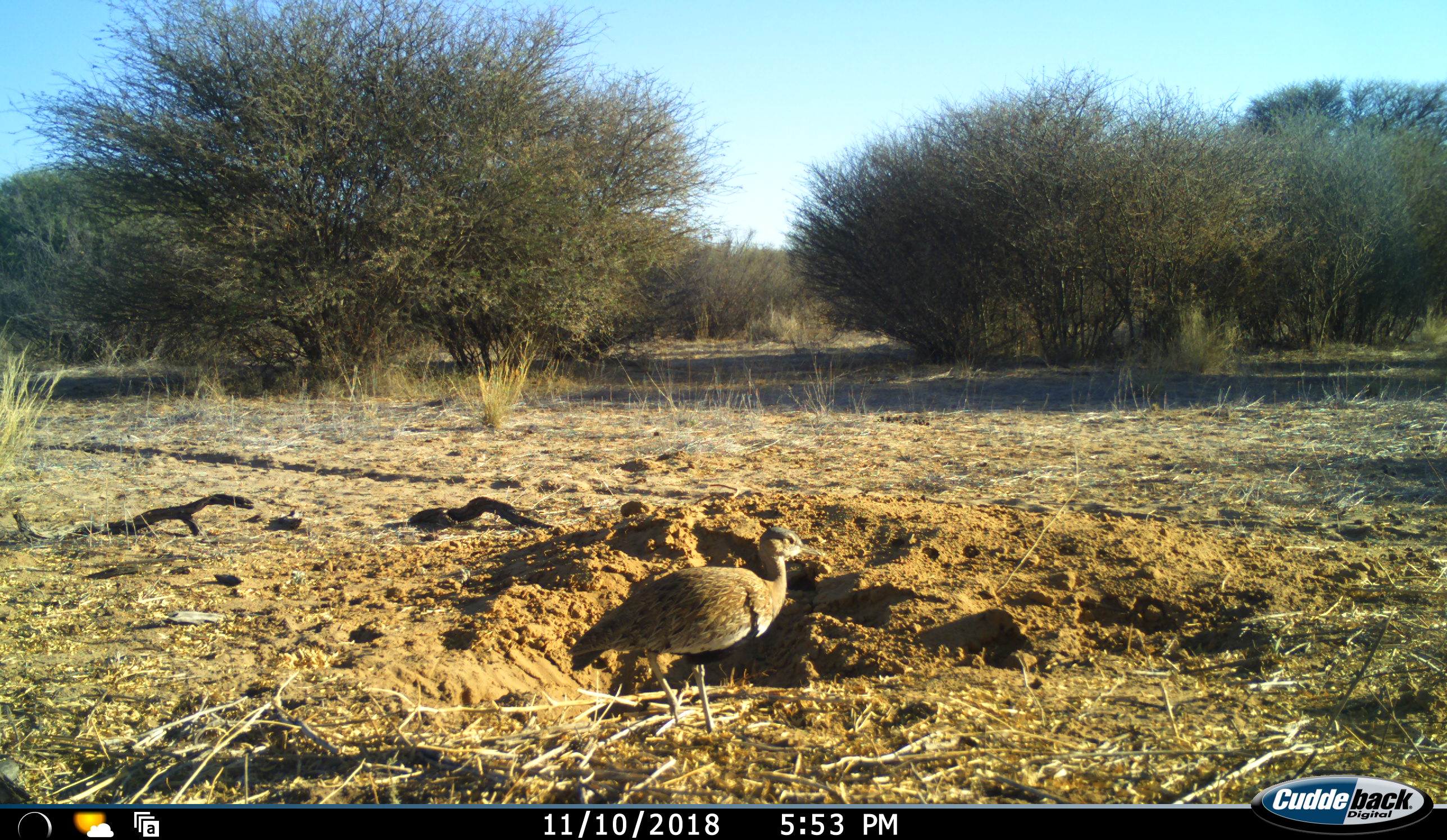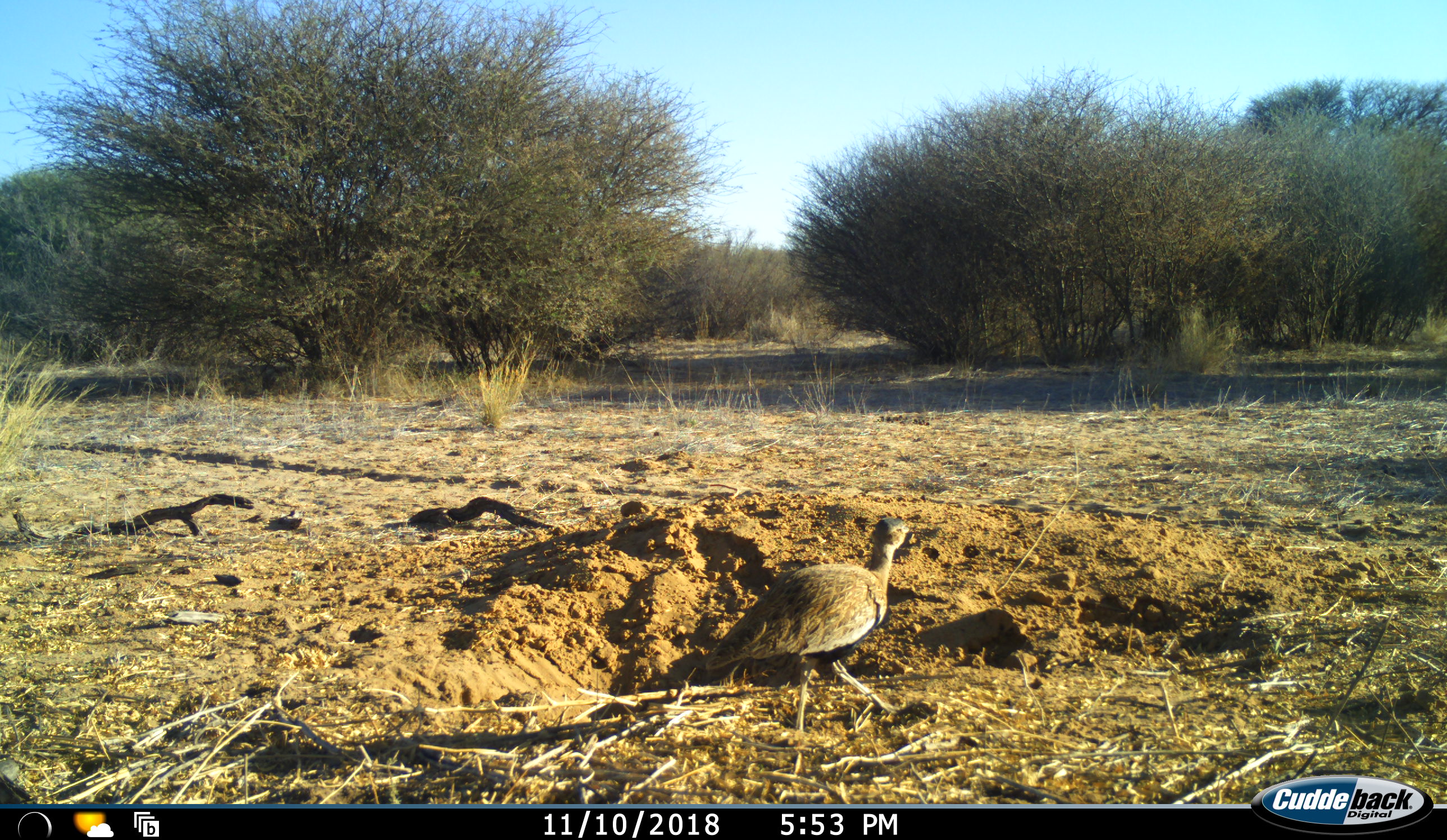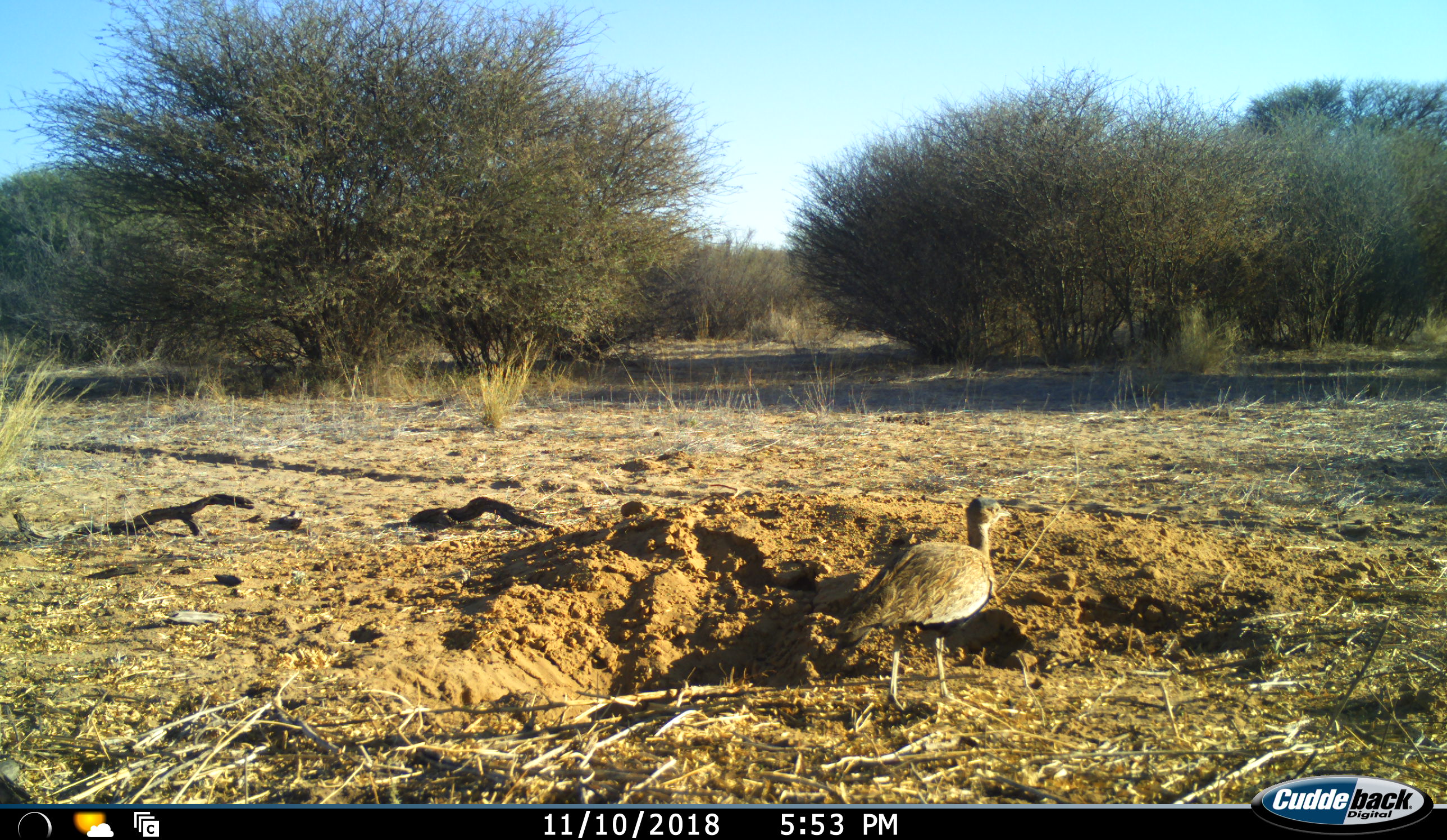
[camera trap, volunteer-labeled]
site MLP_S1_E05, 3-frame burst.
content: unidentified animal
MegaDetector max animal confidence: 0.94